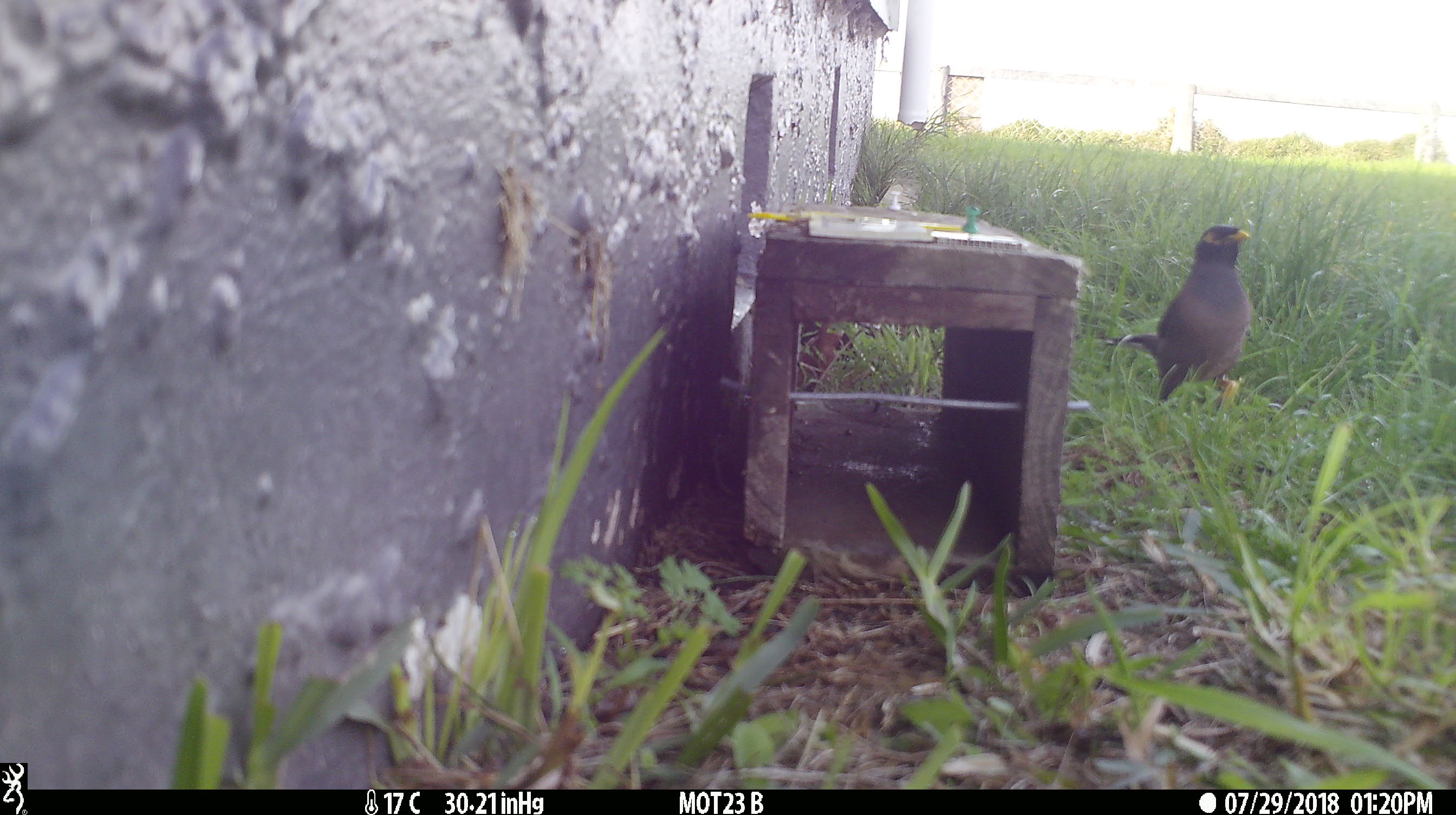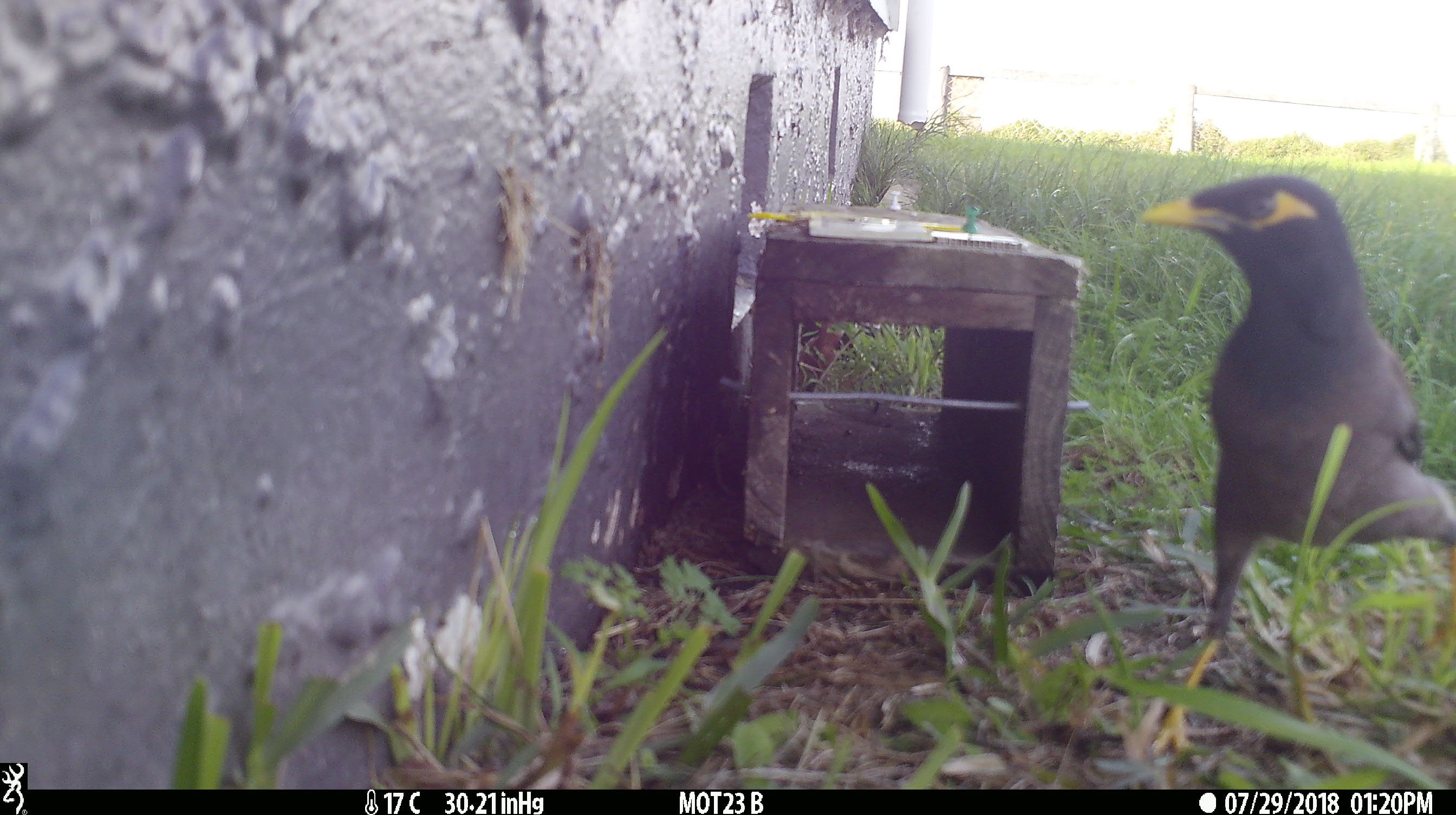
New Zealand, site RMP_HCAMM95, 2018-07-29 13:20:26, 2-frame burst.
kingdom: Animalia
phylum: Chordata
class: Aves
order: Passeriformes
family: Sturnidae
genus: Acridotheres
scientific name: Acridotheres tristis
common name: common myna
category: myna